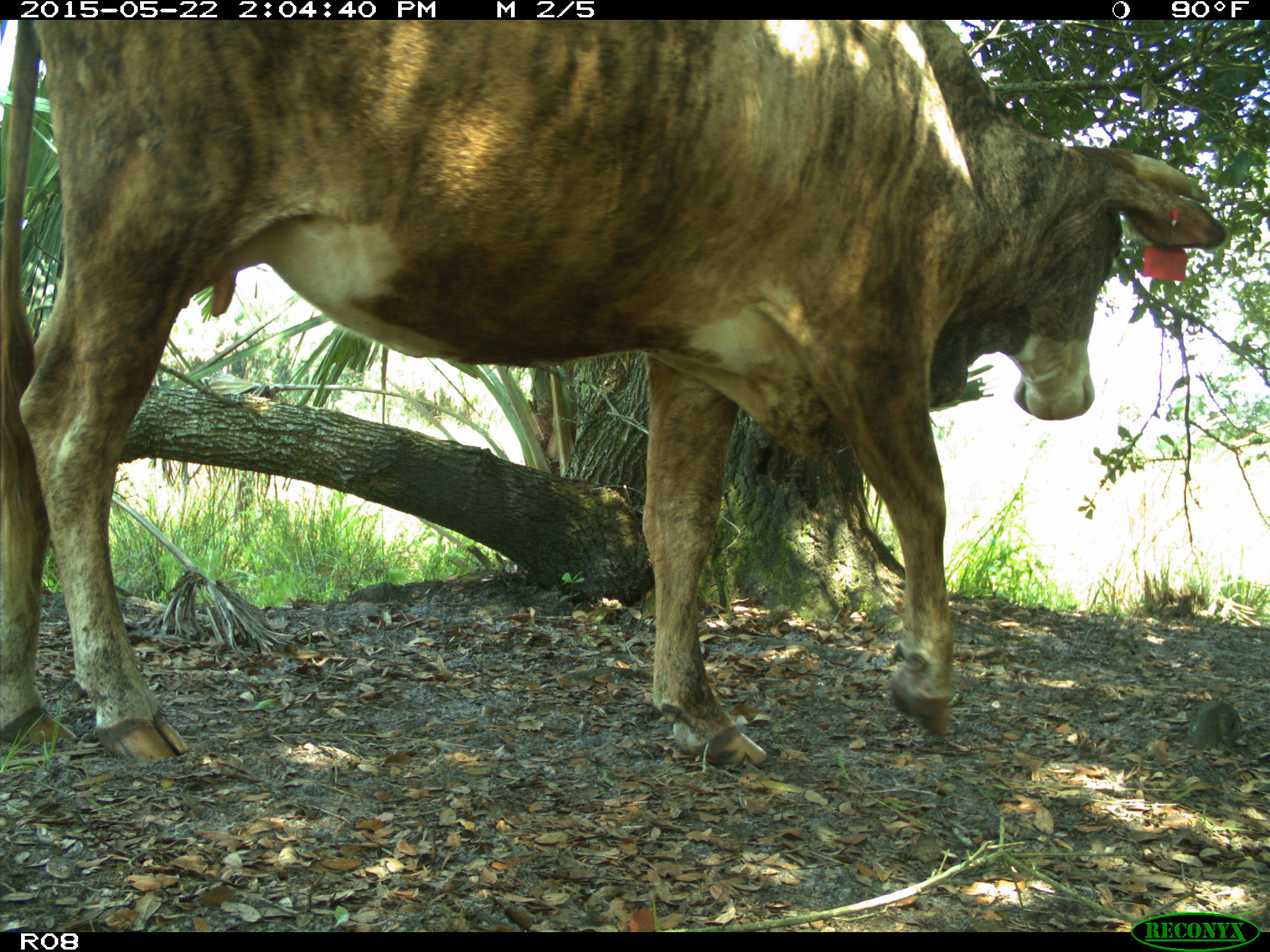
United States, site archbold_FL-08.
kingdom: Animalia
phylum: Chordata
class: Mammalia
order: Artiodactyla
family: Bovidae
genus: Bos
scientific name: Bos taurus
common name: domestic cow